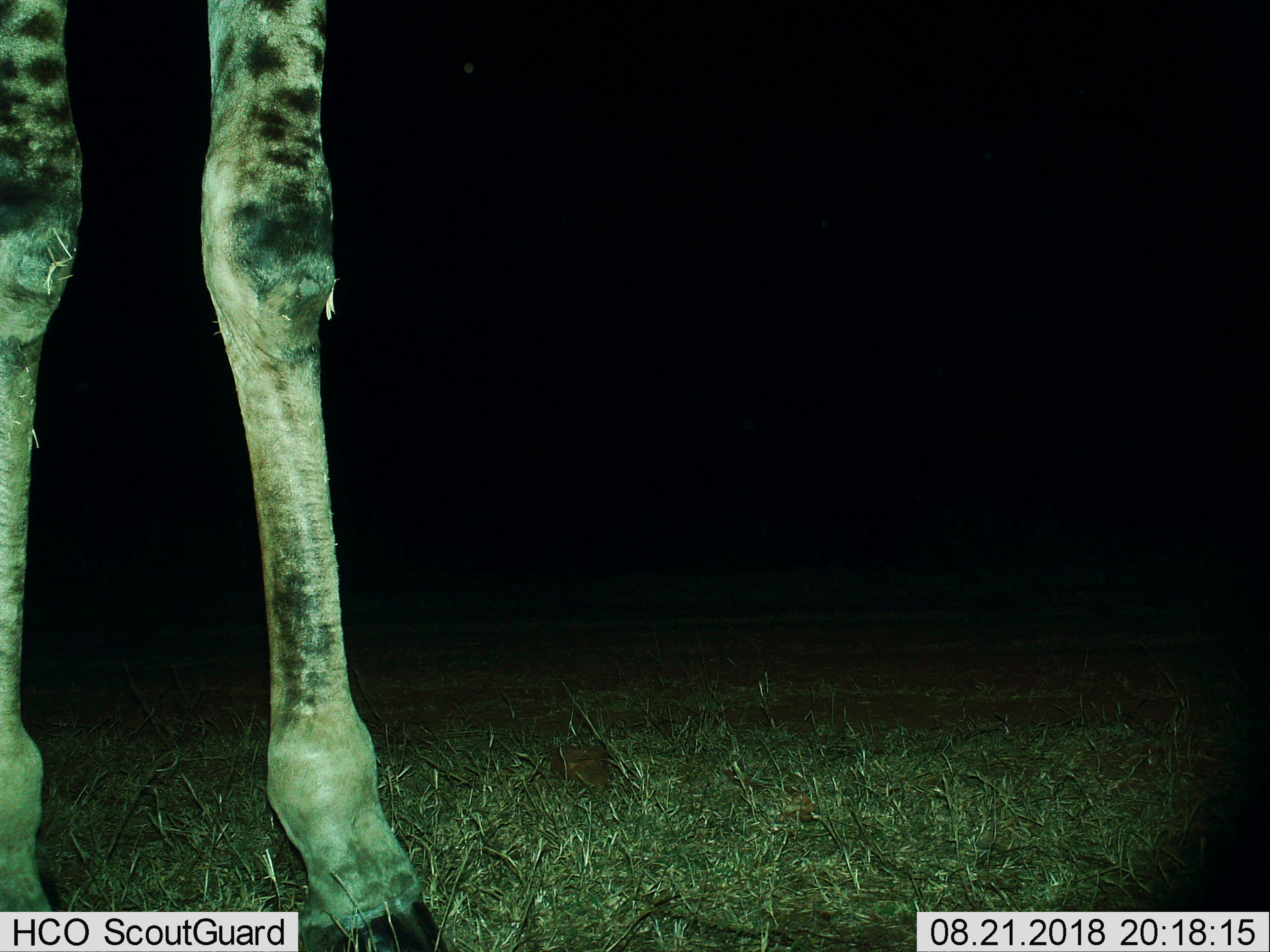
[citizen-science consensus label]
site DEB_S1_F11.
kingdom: Animalia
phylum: Chordata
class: Mammalia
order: Artiodactyla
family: Giraffidae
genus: Giraffa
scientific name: Giraffa camelopardalis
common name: giraffe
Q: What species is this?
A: Giraffe (Giraffa camelopardalis).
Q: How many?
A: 1.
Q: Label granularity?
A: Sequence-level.